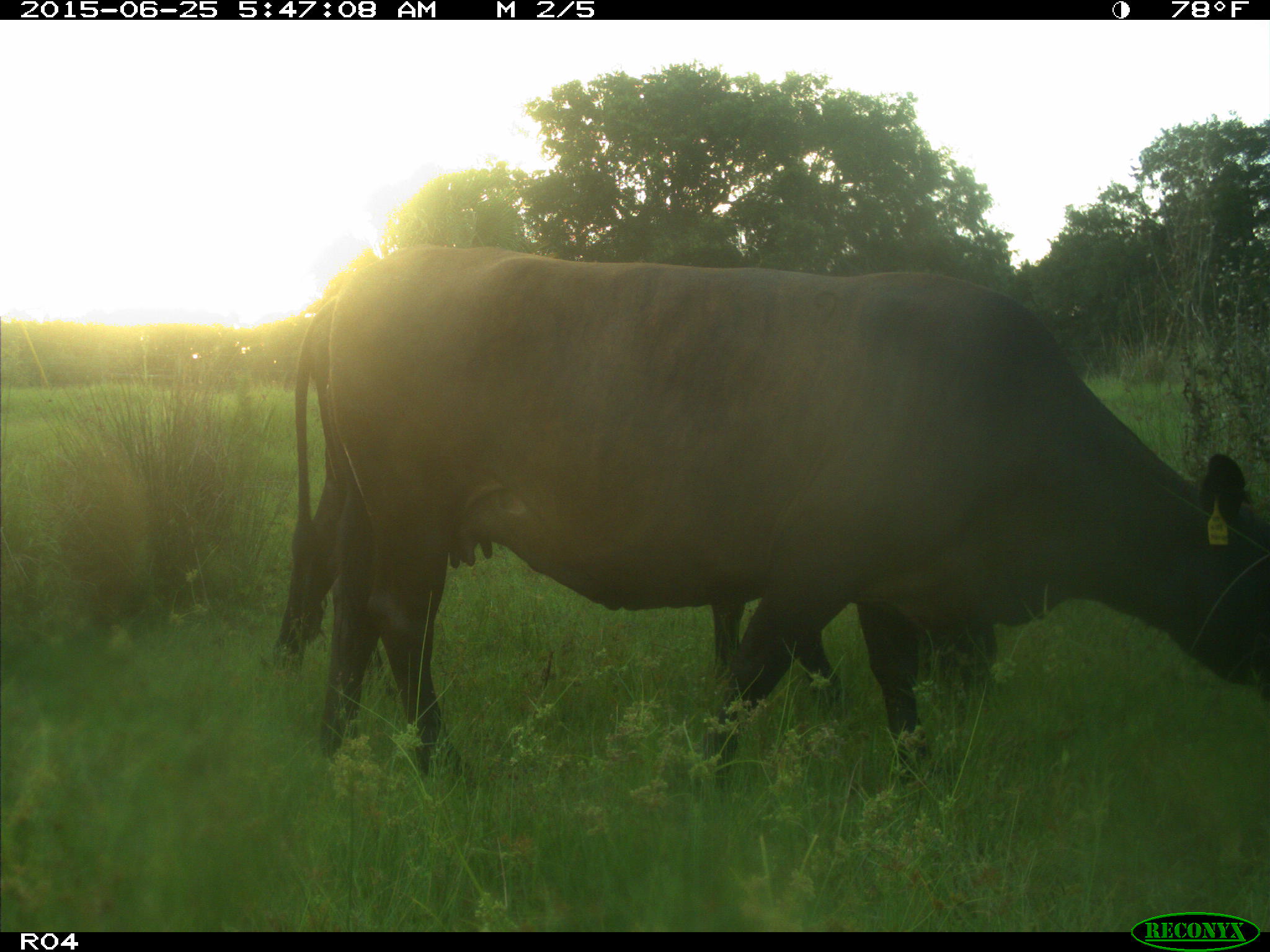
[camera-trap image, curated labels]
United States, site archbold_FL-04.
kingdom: Animalia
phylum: Chordata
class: Mammalia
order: Artiodactyla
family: Bovidae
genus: Bos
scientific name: Bos taurus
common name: domestic cow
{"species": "Bos taurus (domestic cow)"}